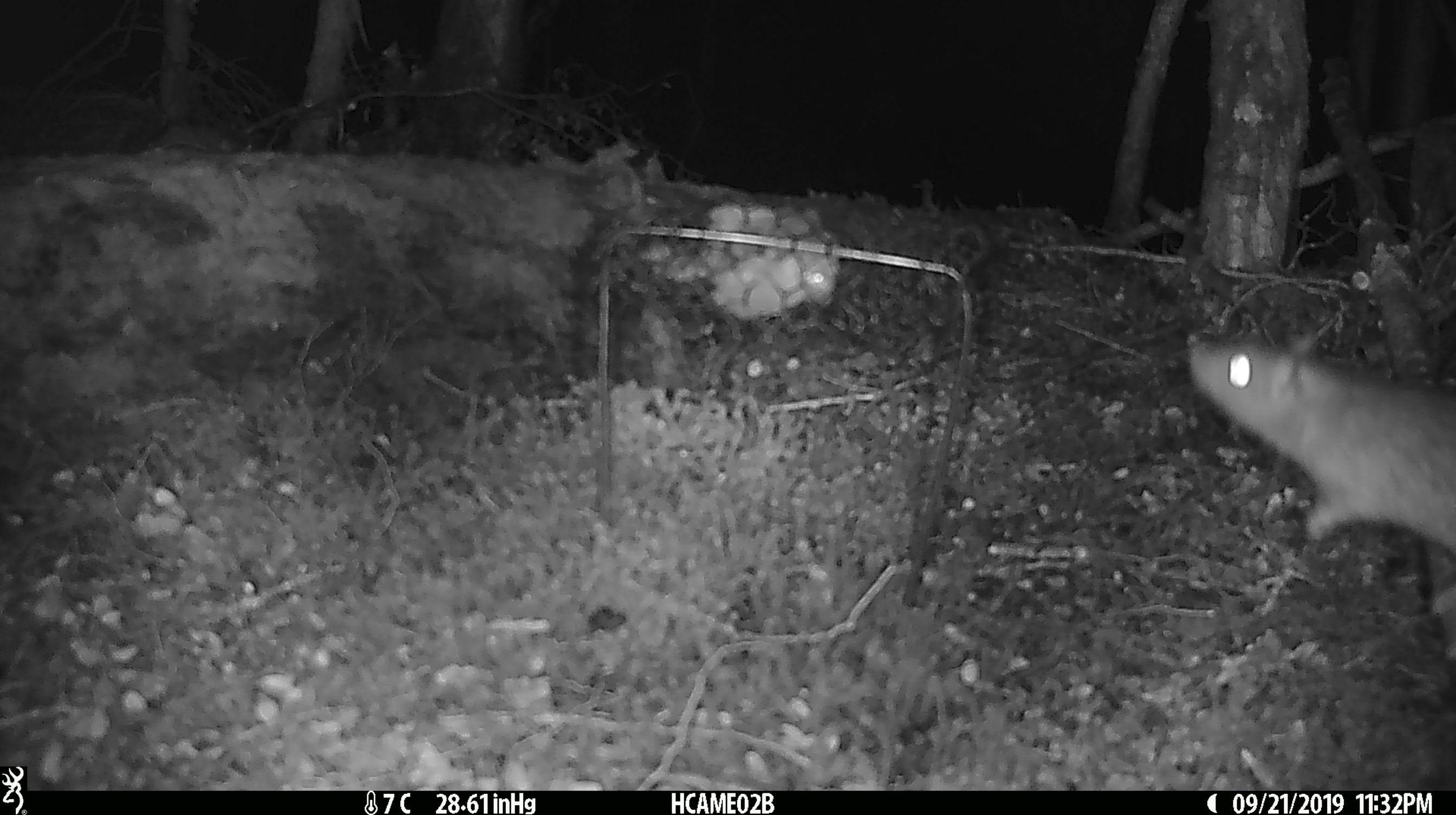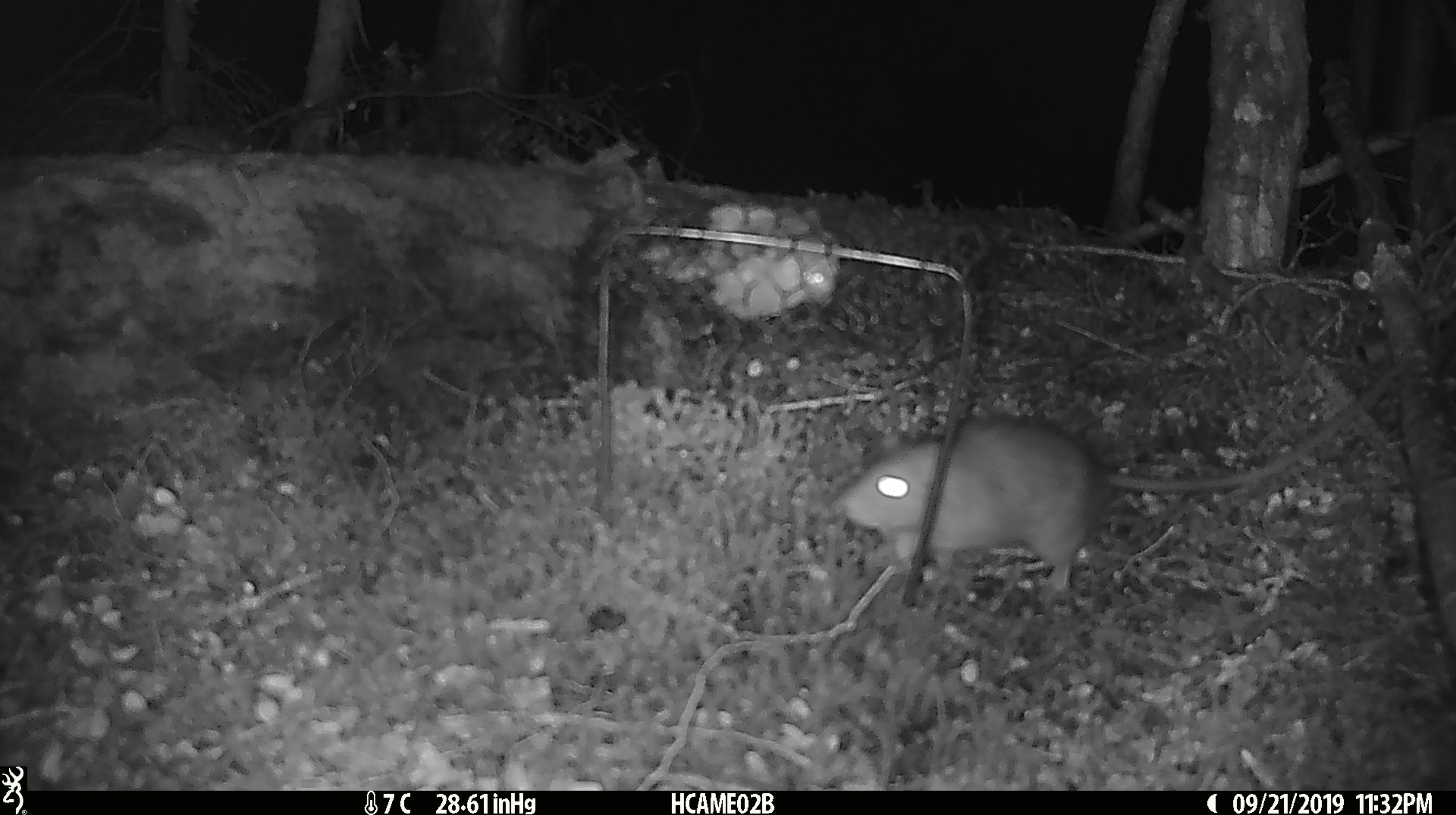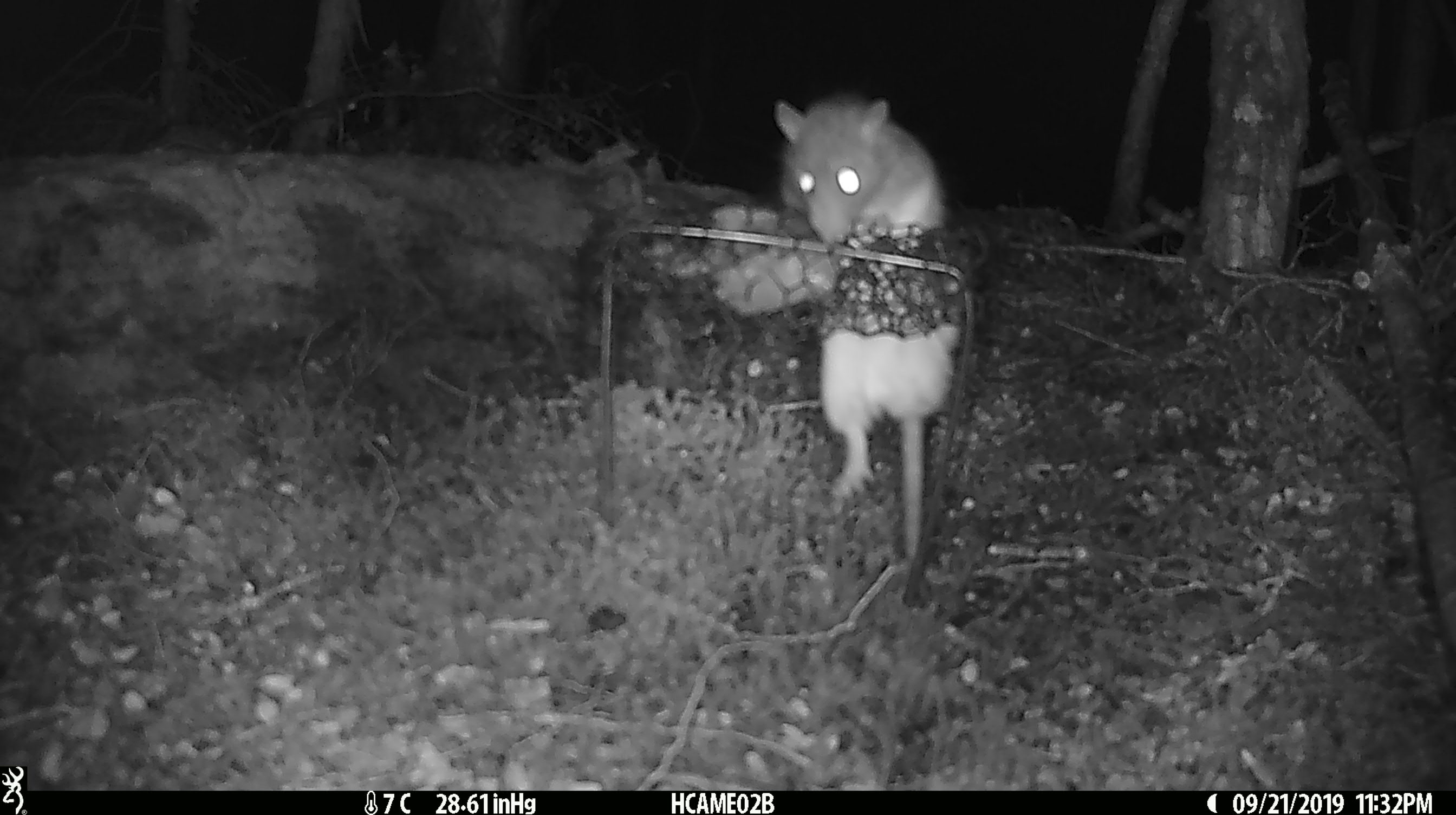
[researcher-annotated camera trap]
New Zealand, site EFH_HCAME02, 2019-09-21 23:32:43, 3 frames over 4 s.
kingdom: Animalia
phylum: Chordata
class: Mammalia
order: Rodentia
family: Muridae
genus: Rattus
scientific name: Rattus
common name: rat